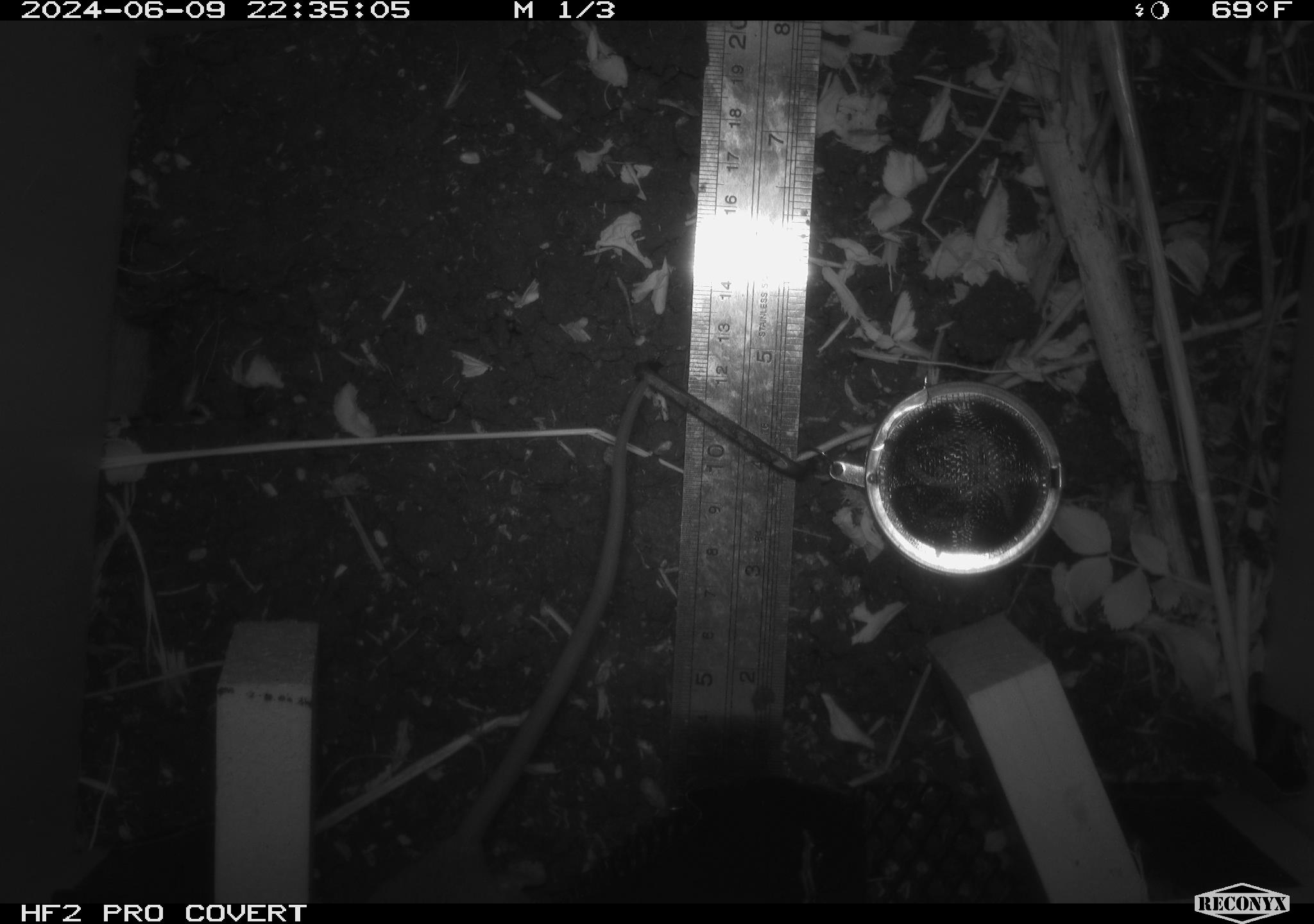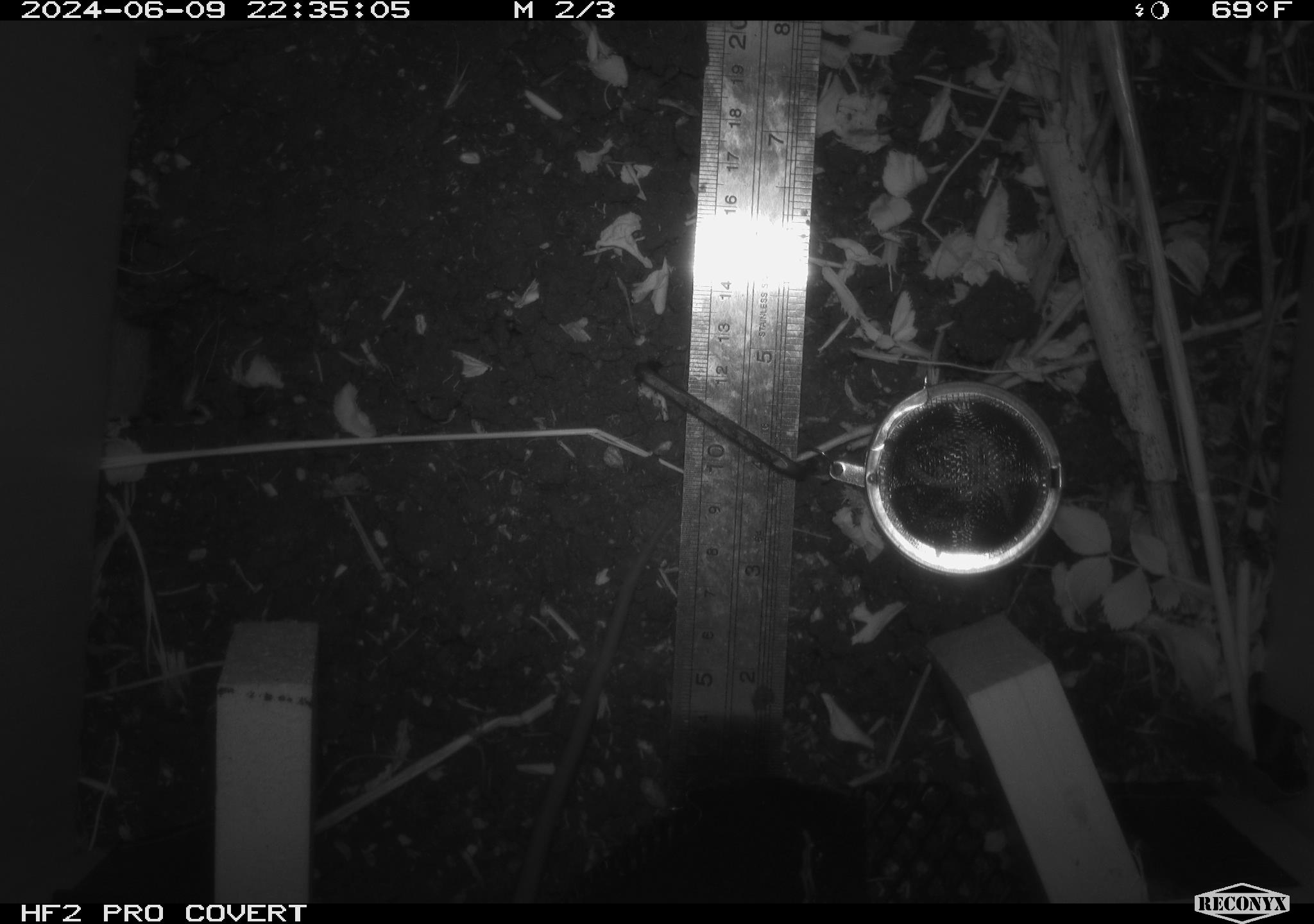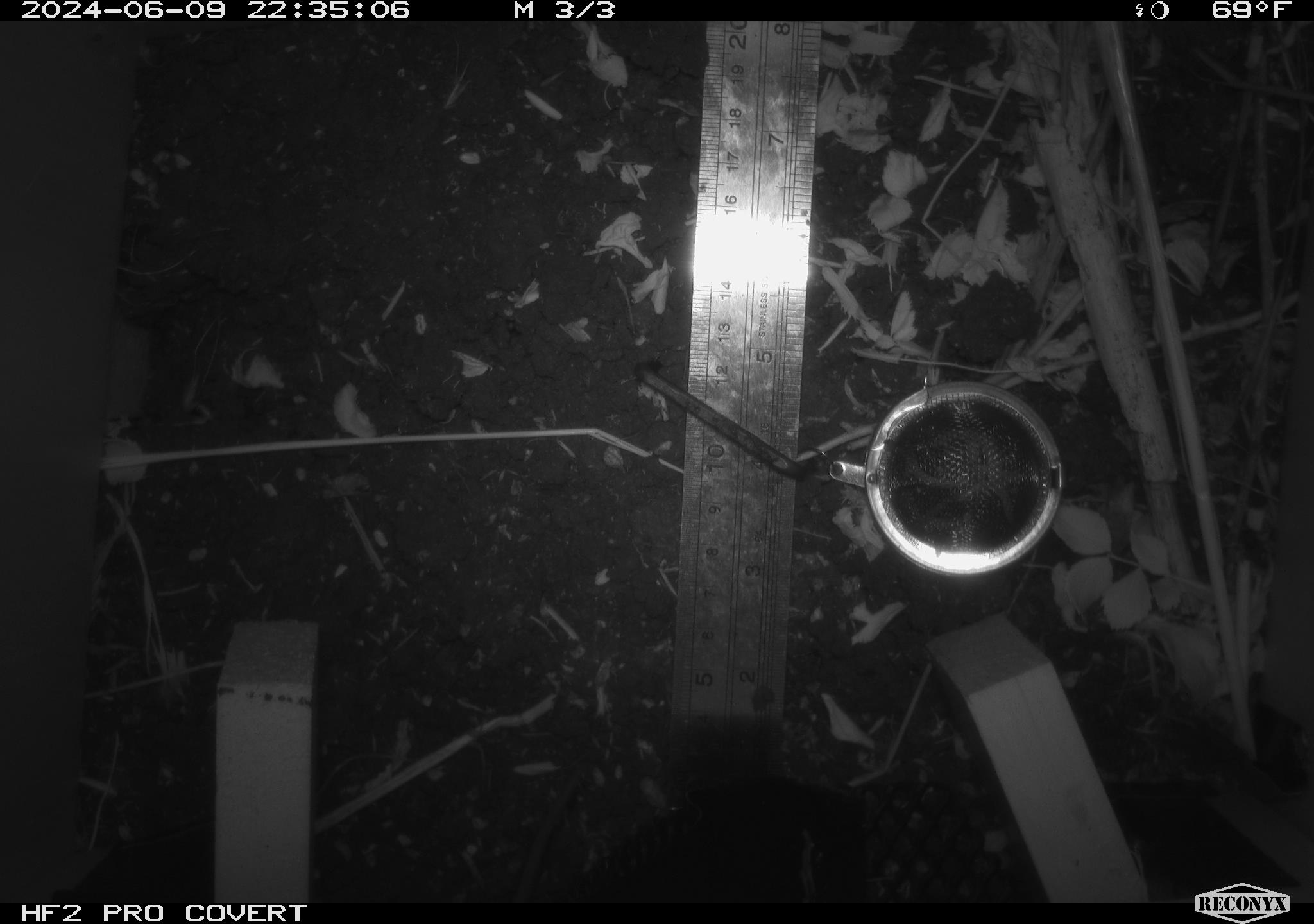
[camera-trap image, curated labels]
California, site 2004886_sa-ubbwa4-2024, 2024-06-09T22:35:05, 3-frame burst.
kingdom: Animalia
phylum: Chordata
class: Mammalia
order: Rodentia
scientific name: Rodentia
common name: woodrat or rat or mouse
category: woodrat or rat or mouse species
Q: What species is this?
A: Woodrat or rat or mouse species (woodrat or rat or mouse) (Rodentia).